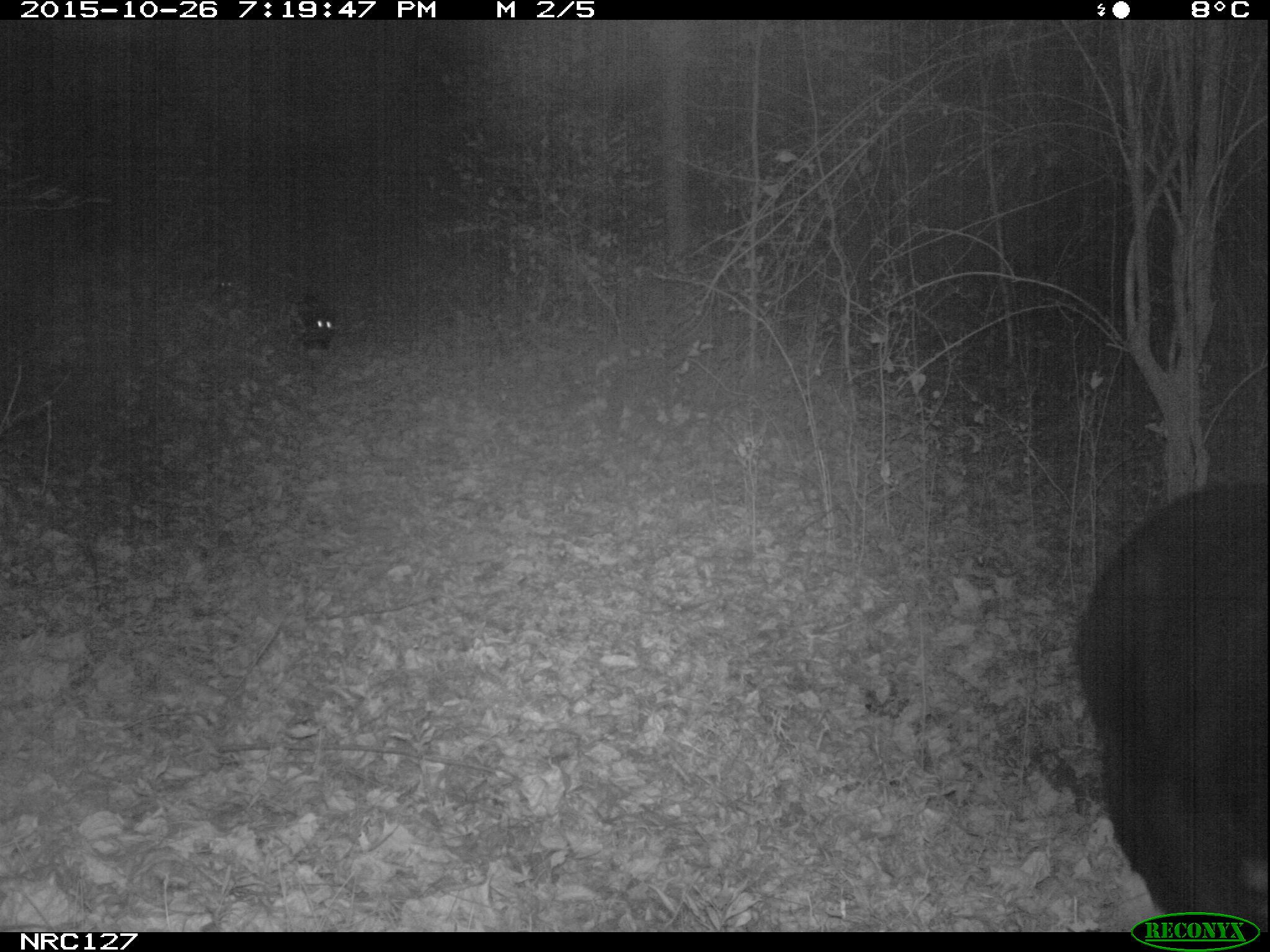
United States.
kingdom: Animalia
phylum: Chordata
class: Mammalia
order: Carnivora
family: Ursidae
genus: Ursus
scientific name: Ursus americanus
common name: american black bear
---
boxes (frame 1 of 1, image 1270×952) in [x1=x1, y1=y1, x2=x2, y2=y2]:
American Black Bear: [x1=1054, y1=439, x2=1266, y2=927]; [x1=289, y1=297, x2=345, y2=358]